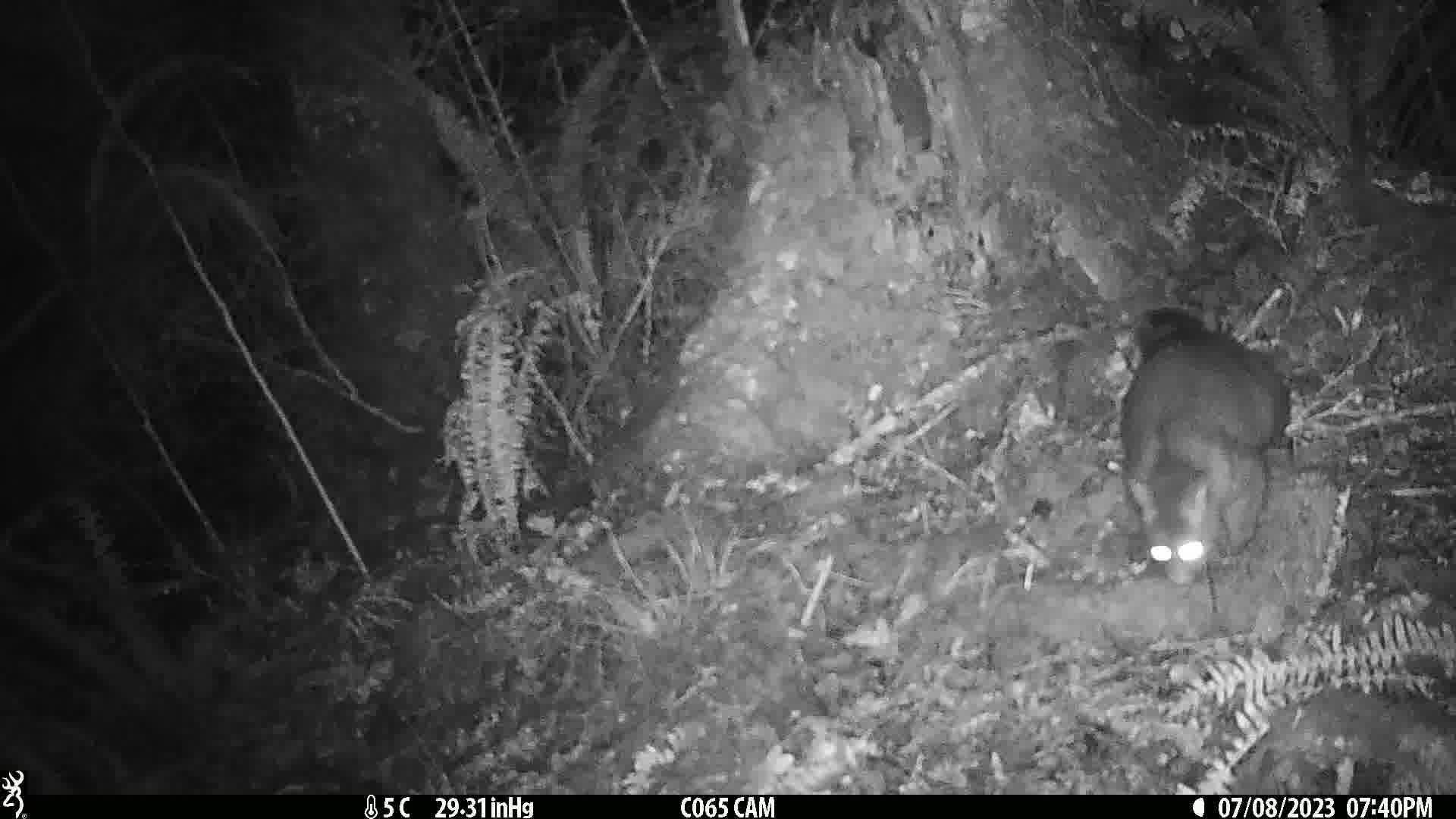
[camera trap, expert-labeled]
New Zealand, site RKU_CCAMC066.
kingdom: Animalia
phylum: Chordata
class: Mammalia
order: Diprotodontia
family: Phalangeridae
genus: Trichosurus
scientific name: Trichosurus vulpecula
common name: common brushtail possum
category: possum